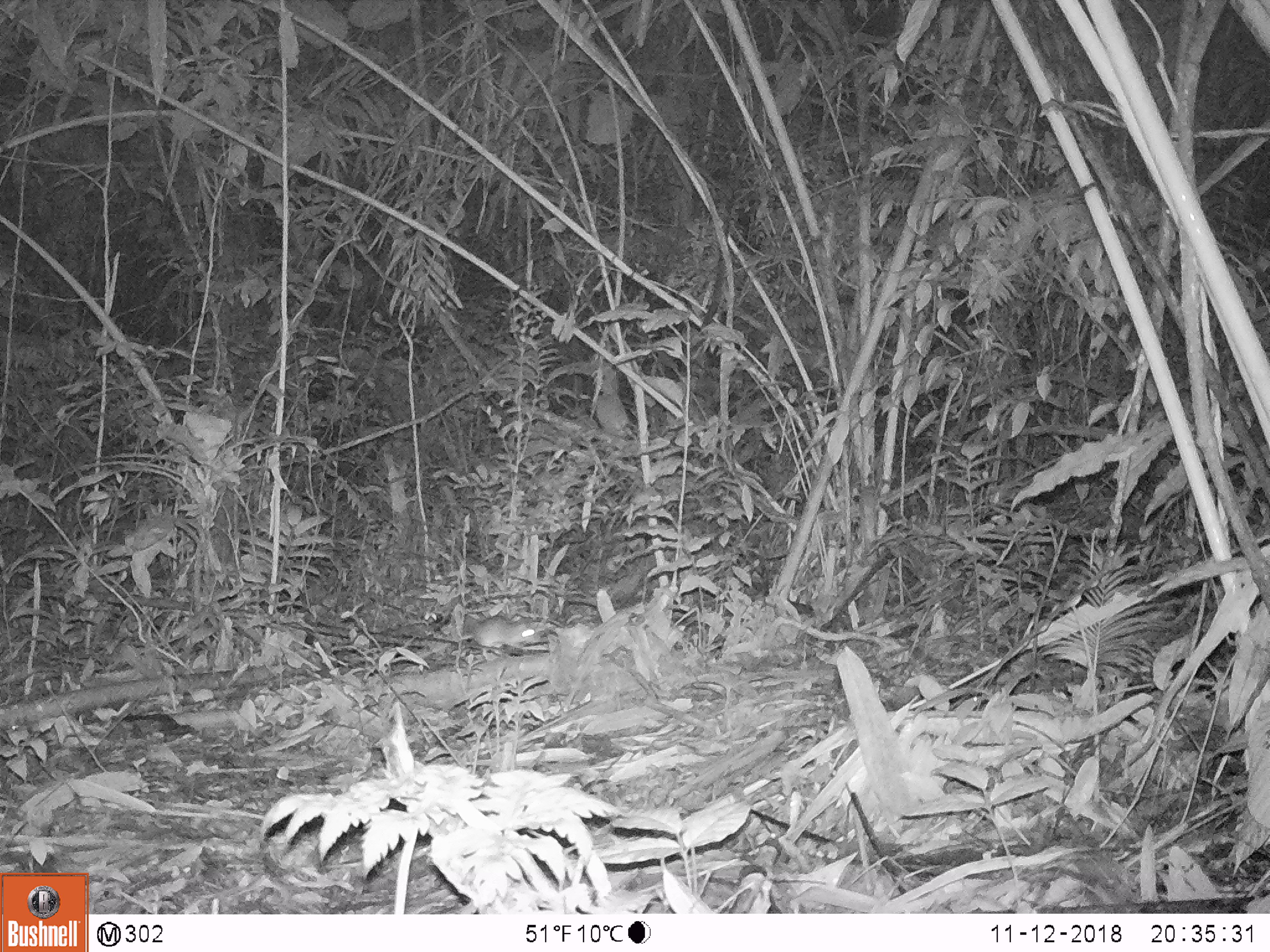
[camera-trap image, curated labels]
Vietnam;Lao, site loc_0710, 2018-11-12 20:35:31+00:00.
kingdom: Animalia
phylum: Chordata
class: Mammalia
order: Rodentia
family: Muridae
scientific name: Muridae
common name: old-world mice and rats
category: unidentified murid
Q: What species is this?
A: Unidentified murid (old-world mice and rats) (Muridae).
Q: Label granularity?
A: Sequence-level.